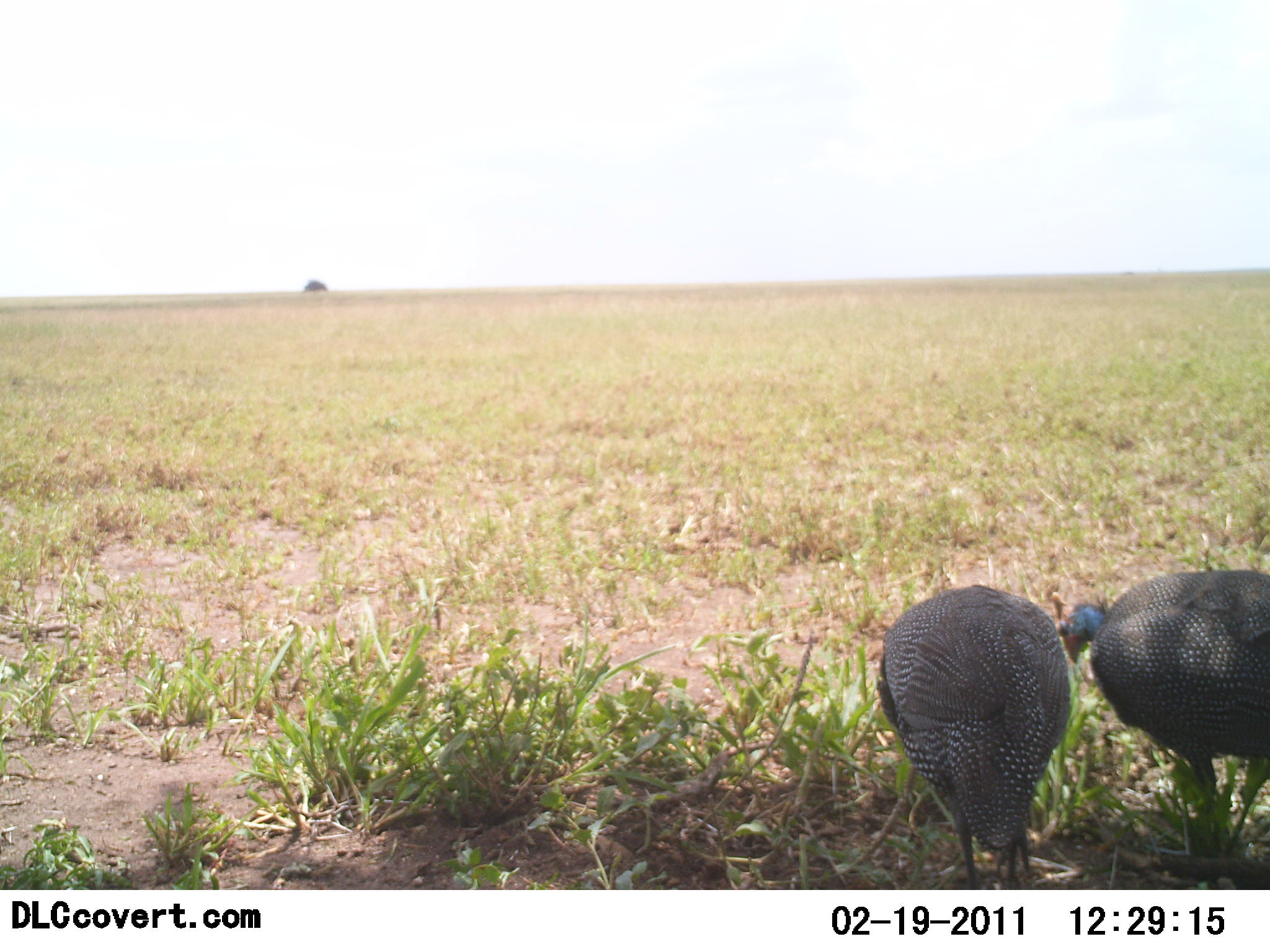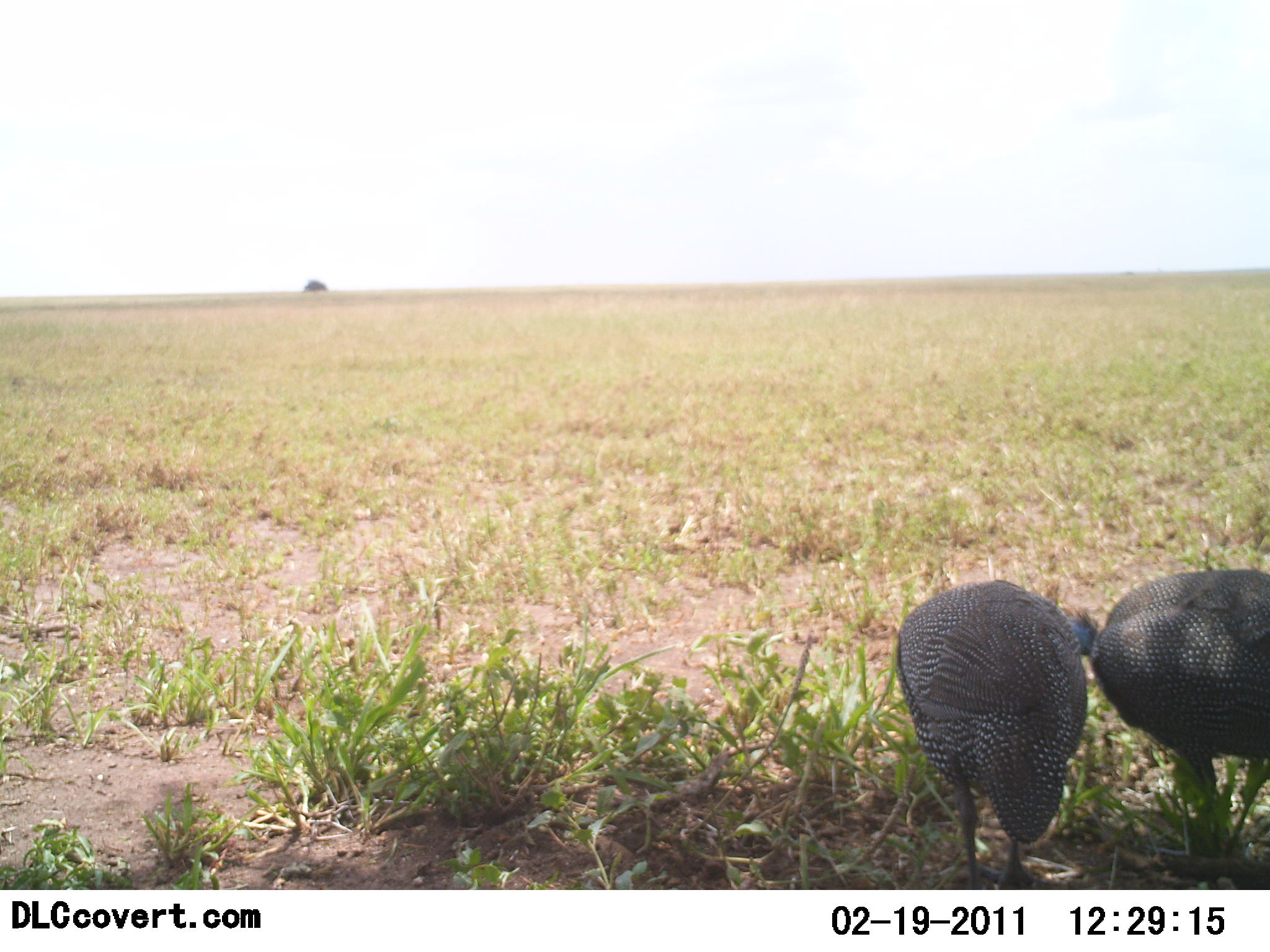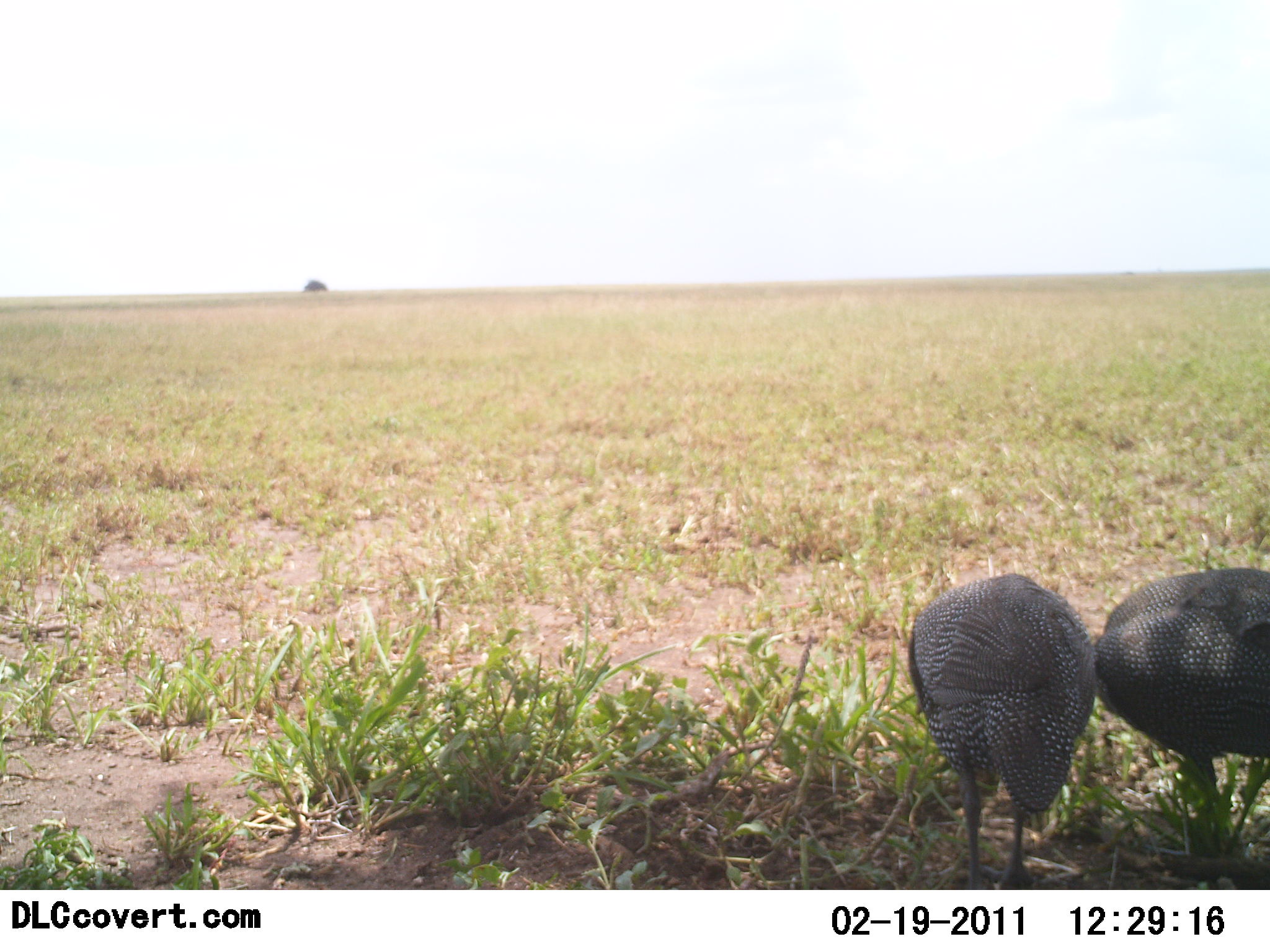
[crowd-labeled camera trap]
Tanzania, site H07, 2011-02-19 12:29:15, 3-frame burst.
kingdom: Animalia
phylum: Chordata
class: Aves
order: Galliformes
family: Numididae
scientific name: Numididae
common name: guinea fowl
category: guineafowl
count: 2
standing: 62%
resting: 0%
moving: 0%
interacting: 8%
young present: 0%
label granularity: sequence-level